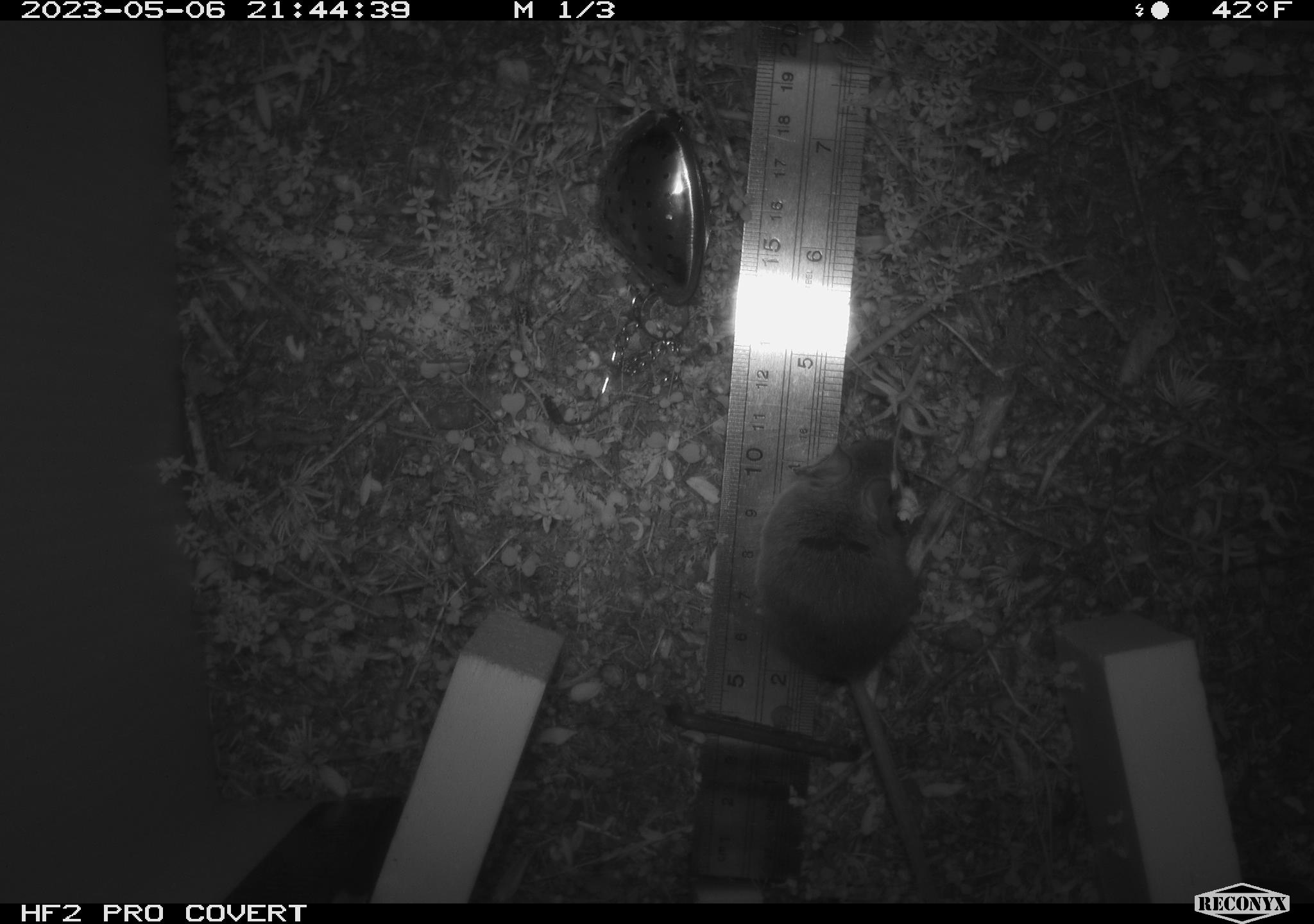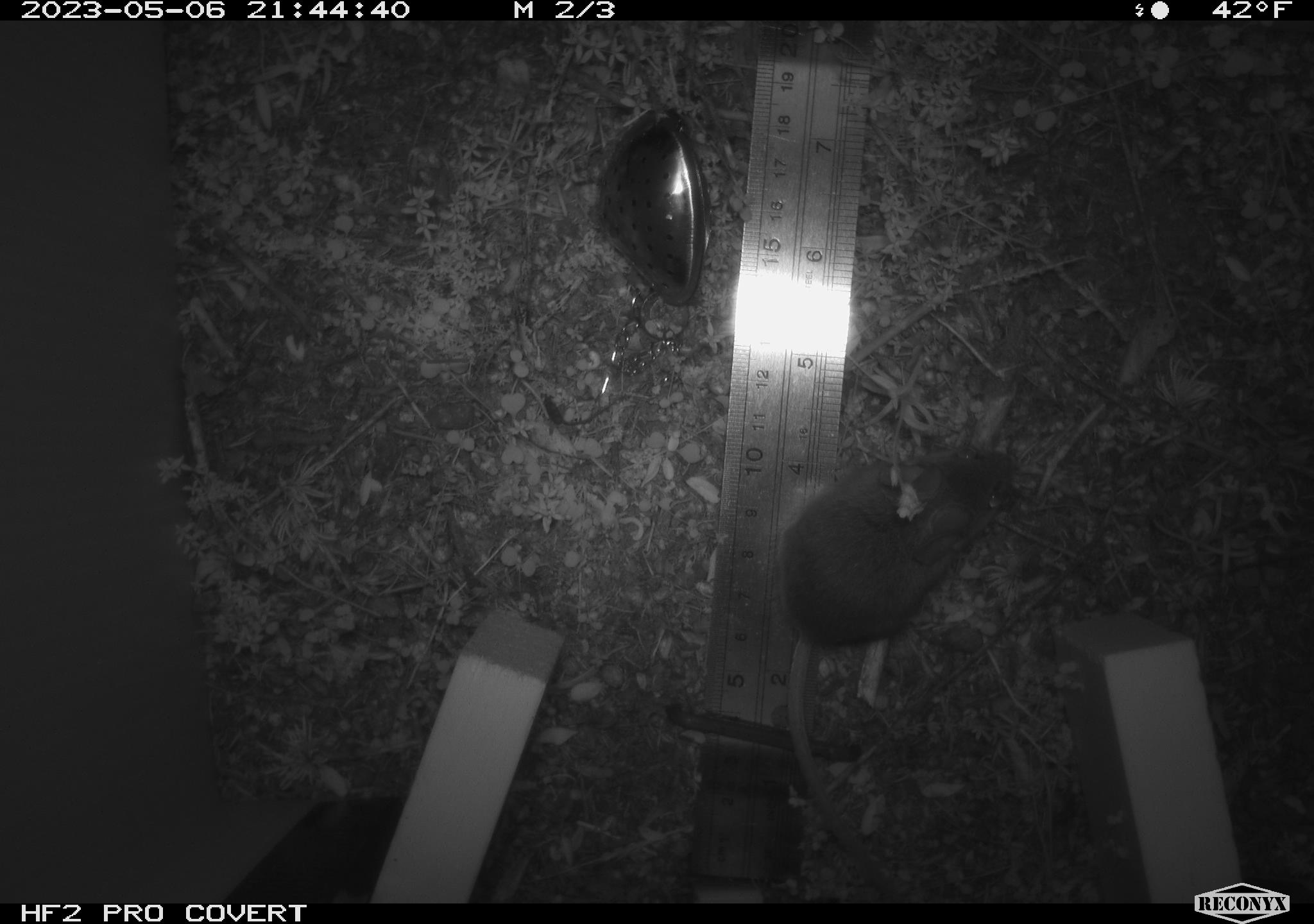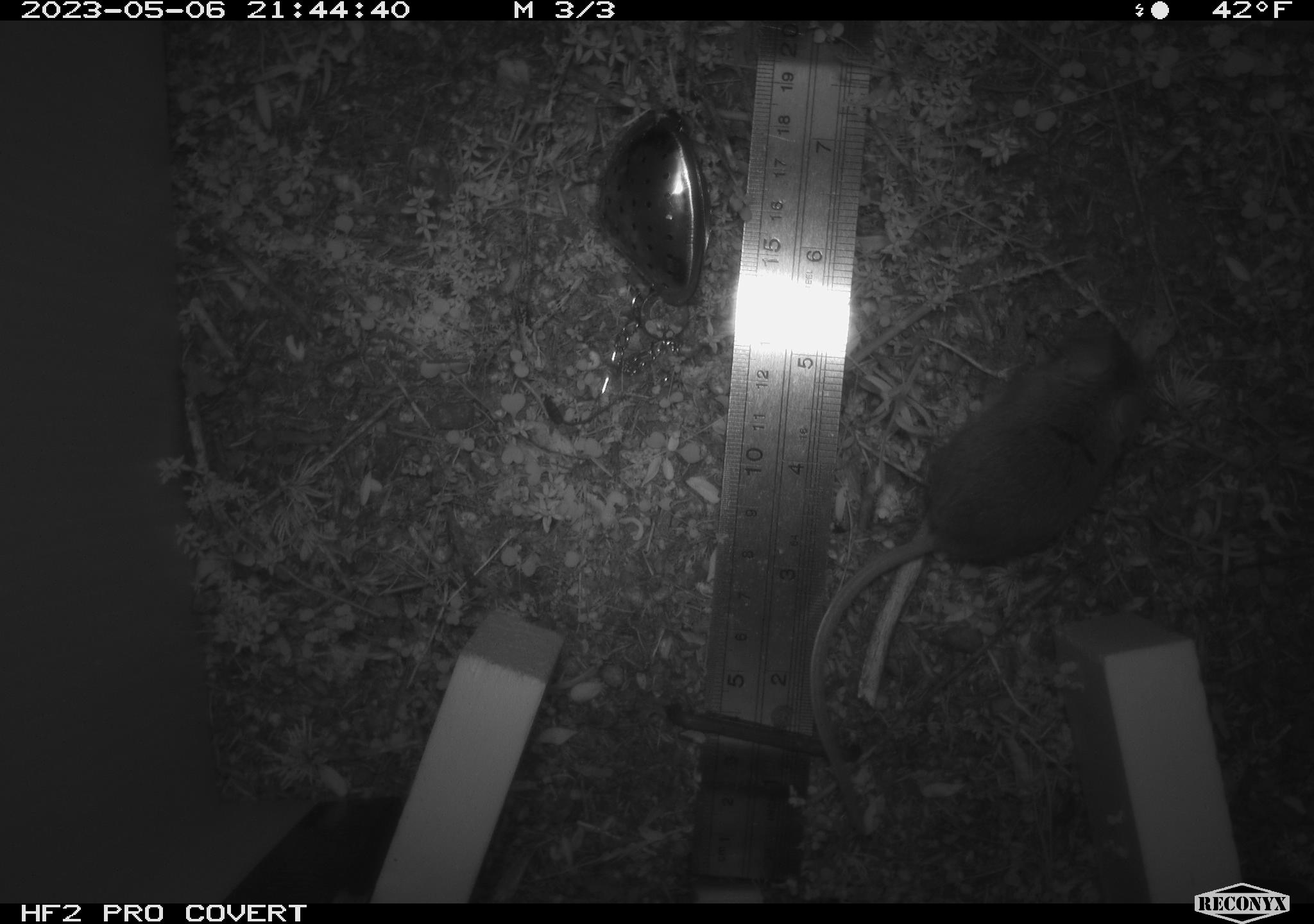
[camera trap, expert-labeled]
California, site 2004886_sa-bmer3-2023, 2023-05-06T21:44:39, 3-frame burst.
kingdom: Animalia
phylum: Chordata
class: Mammalia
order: Rodentia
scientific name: Rodentia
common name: mouse species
Mouse species (Rodentia).